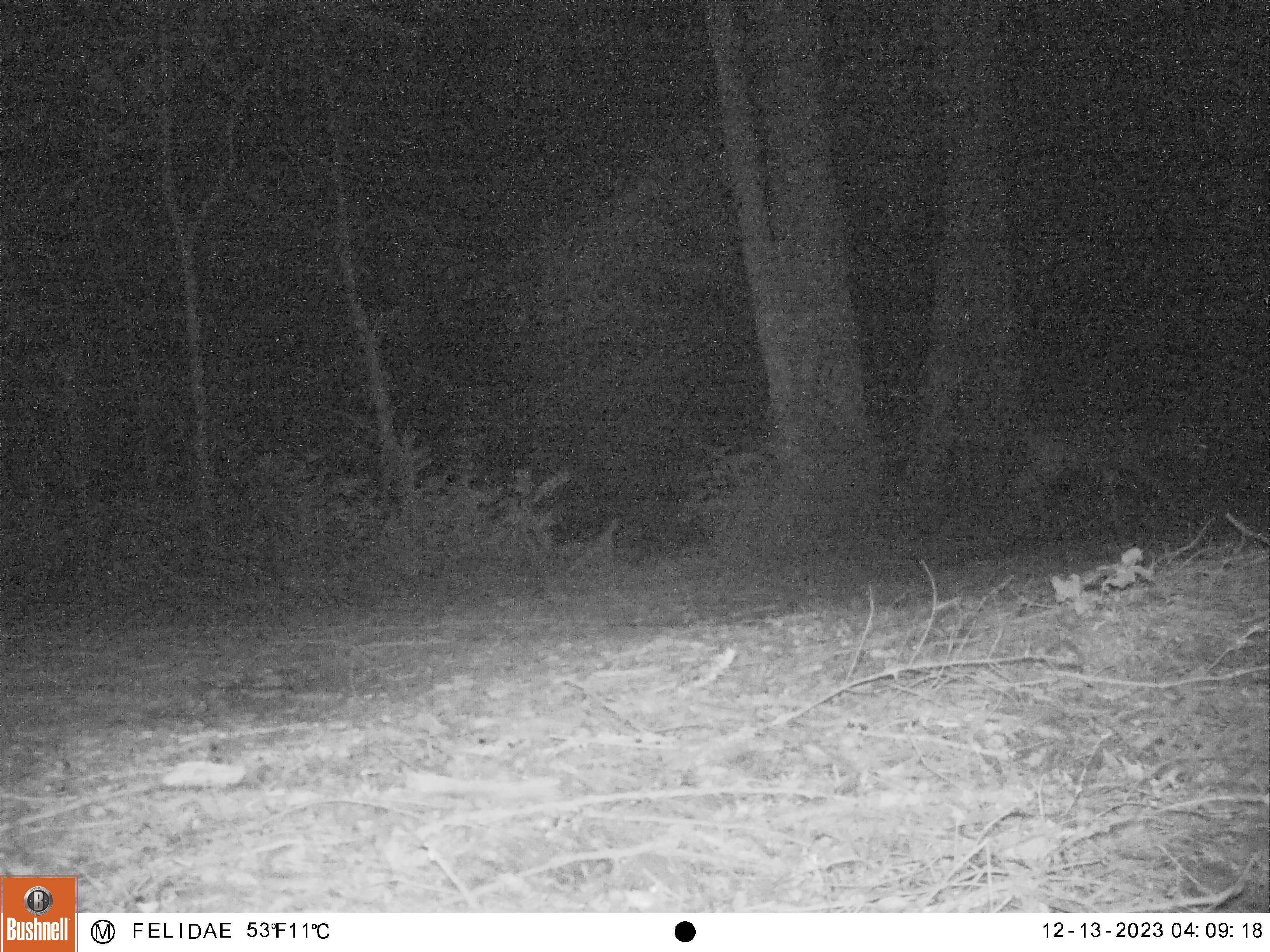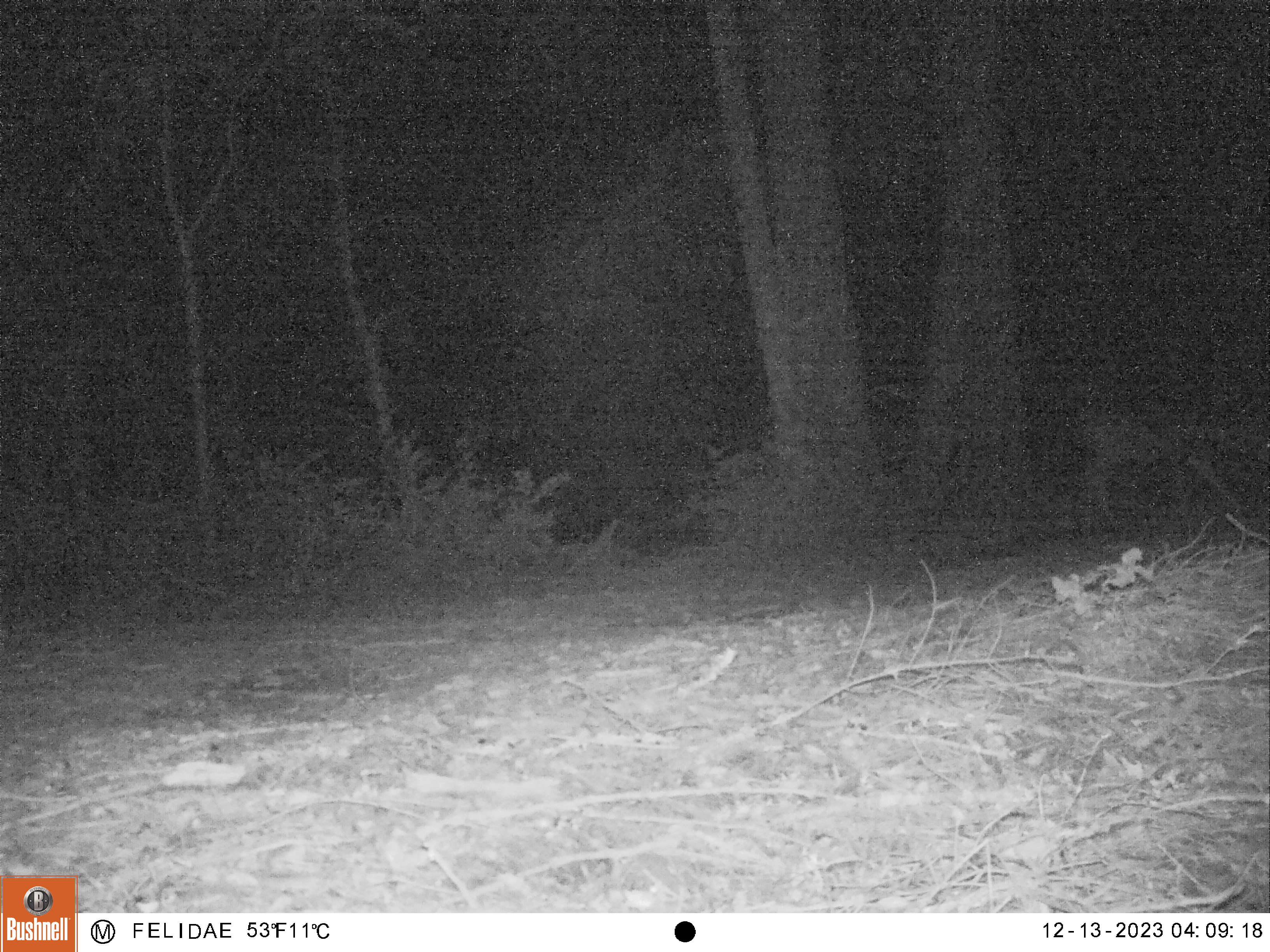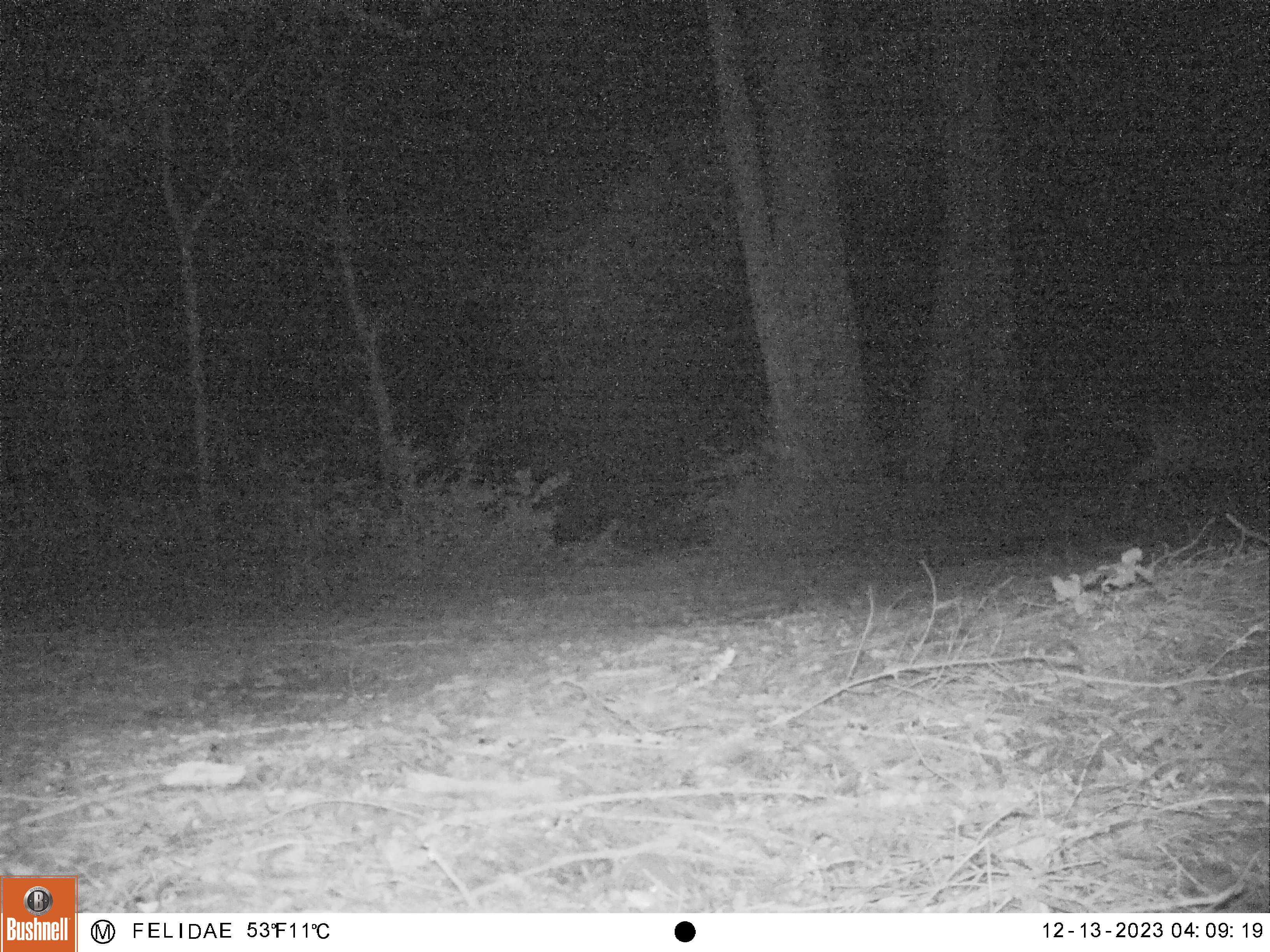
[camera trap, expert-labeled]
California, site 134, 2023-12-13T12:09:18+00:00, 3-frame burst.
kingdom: Animalia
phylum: Chordata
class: Mammalia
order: Artiodactyla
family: Cervidae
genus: Odocoileus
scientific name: Odocoileus hemionus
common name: mule deer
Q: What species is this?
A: Mule deer (Odocoileus hemionus).